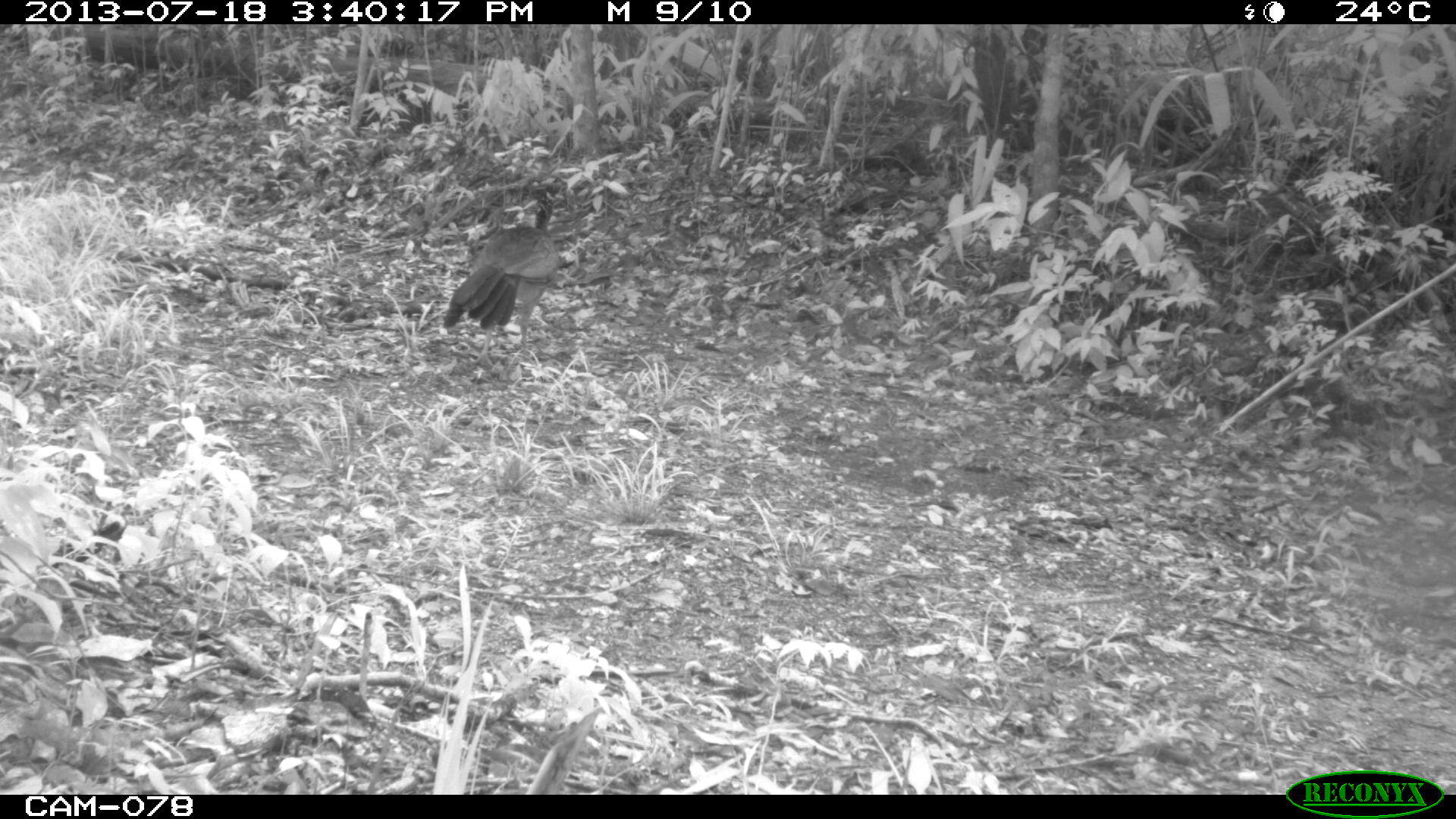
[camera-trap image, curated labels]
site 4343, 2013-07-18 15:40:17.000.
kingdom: Animalia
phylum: Chordata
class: Aves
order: Galliformes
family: Cracidae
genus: Crax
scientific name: Crax rubra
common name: great curassow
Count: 1.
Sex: female.